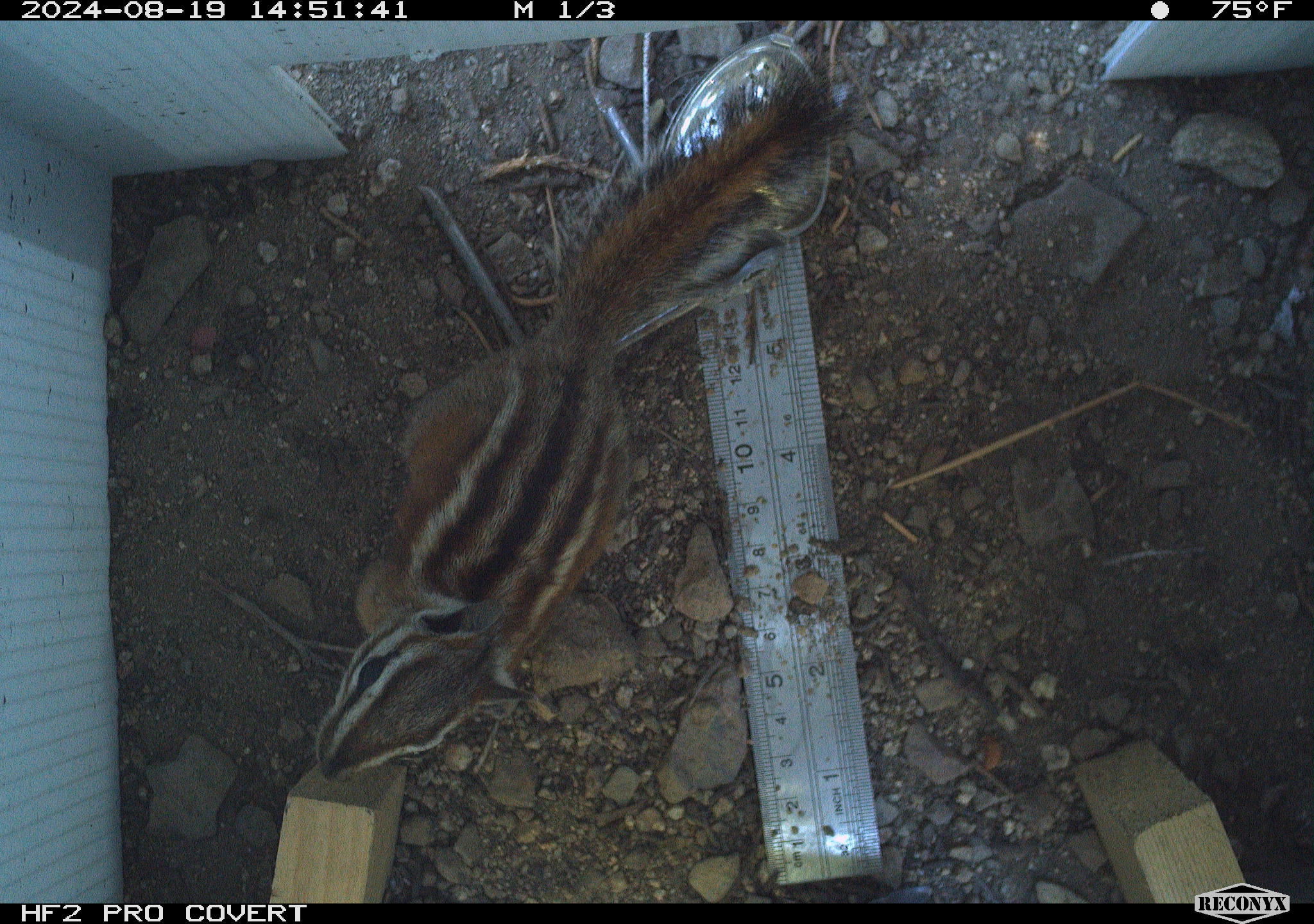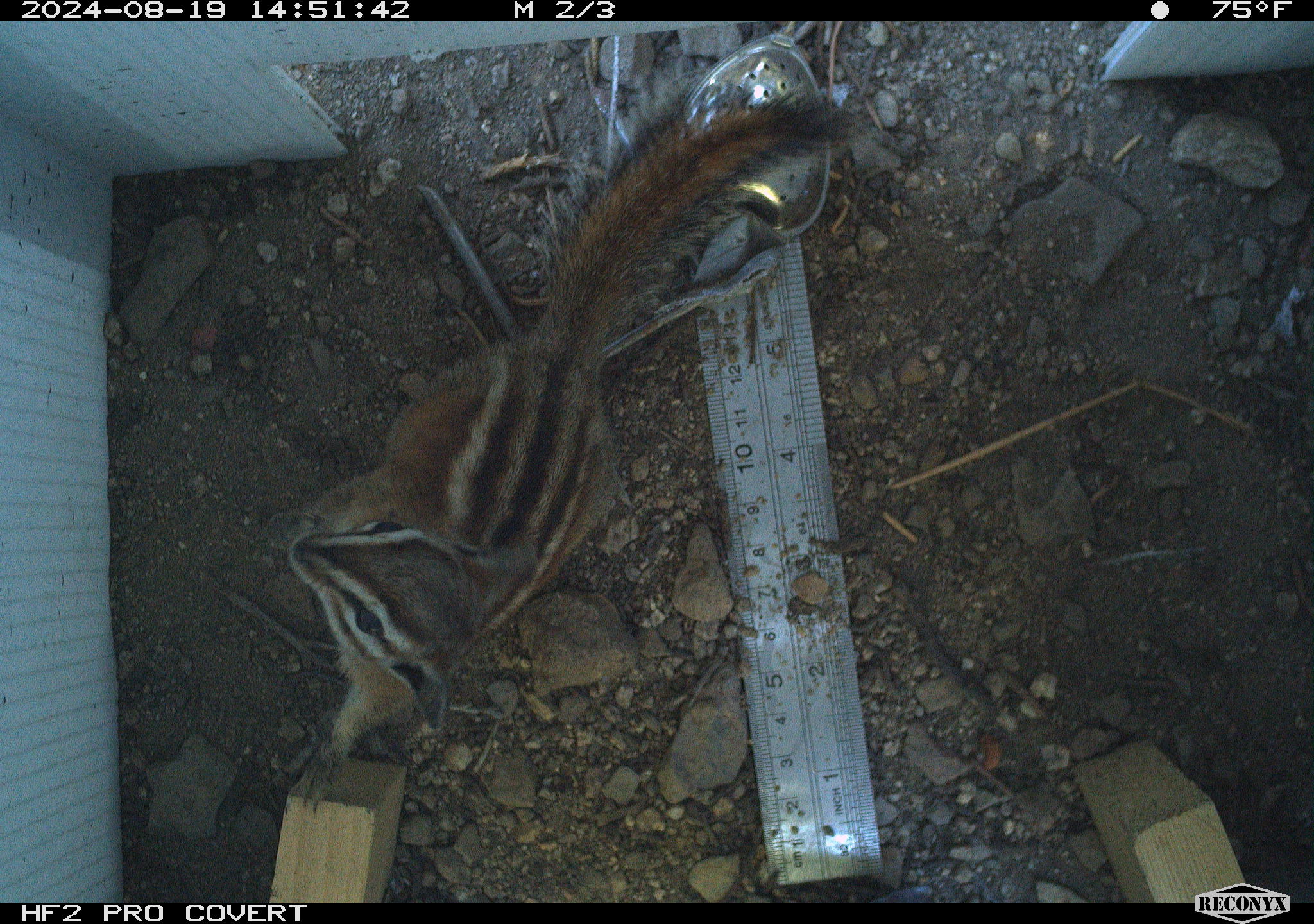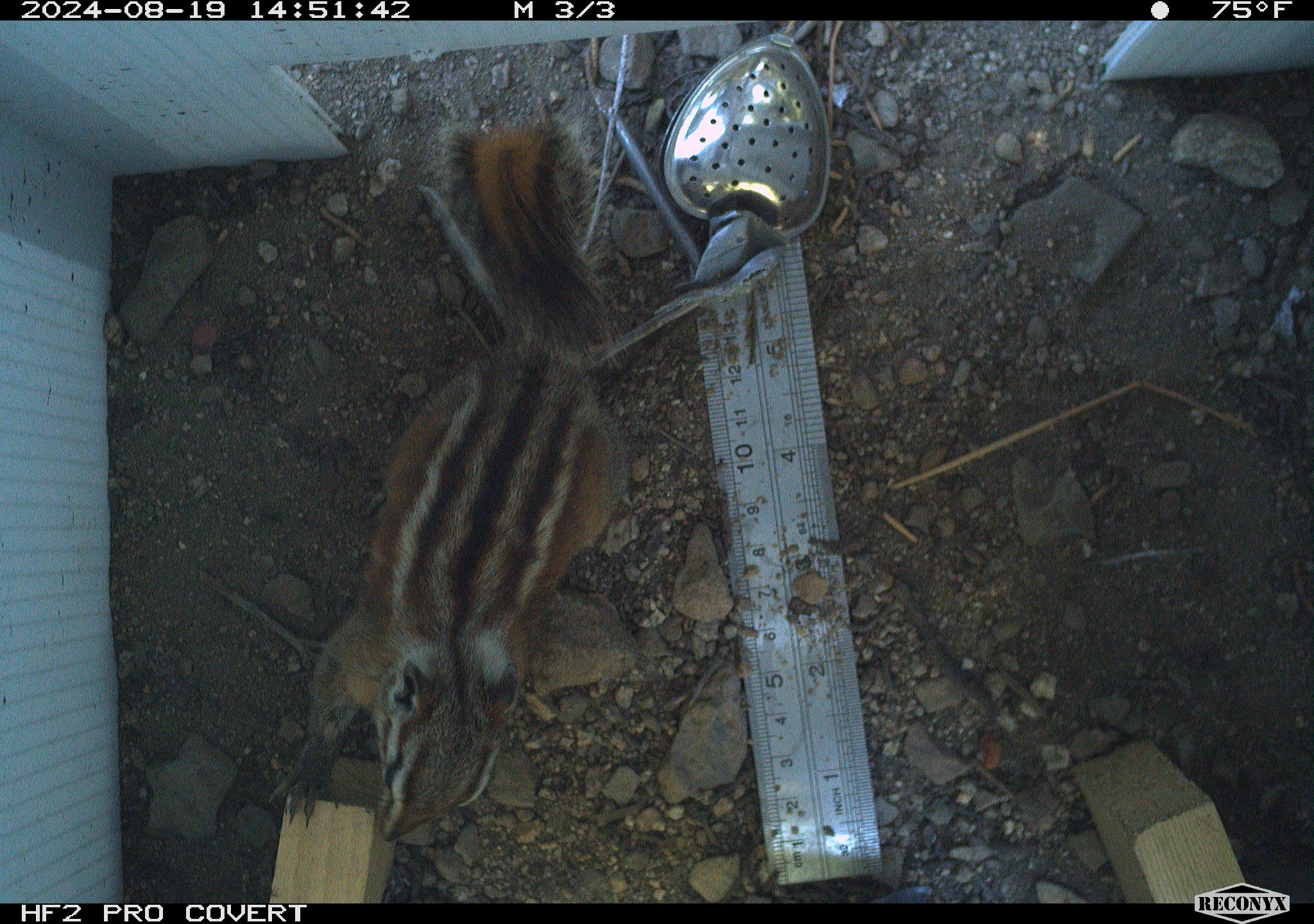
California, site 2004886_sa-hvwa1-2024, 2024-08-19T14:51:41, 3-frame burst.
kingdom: Animalia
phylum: Chordata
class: Mammalia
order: Rodentia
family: Sciuridae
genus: Neotamias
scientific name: Neotamias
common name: western chipmunks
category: neotamias species